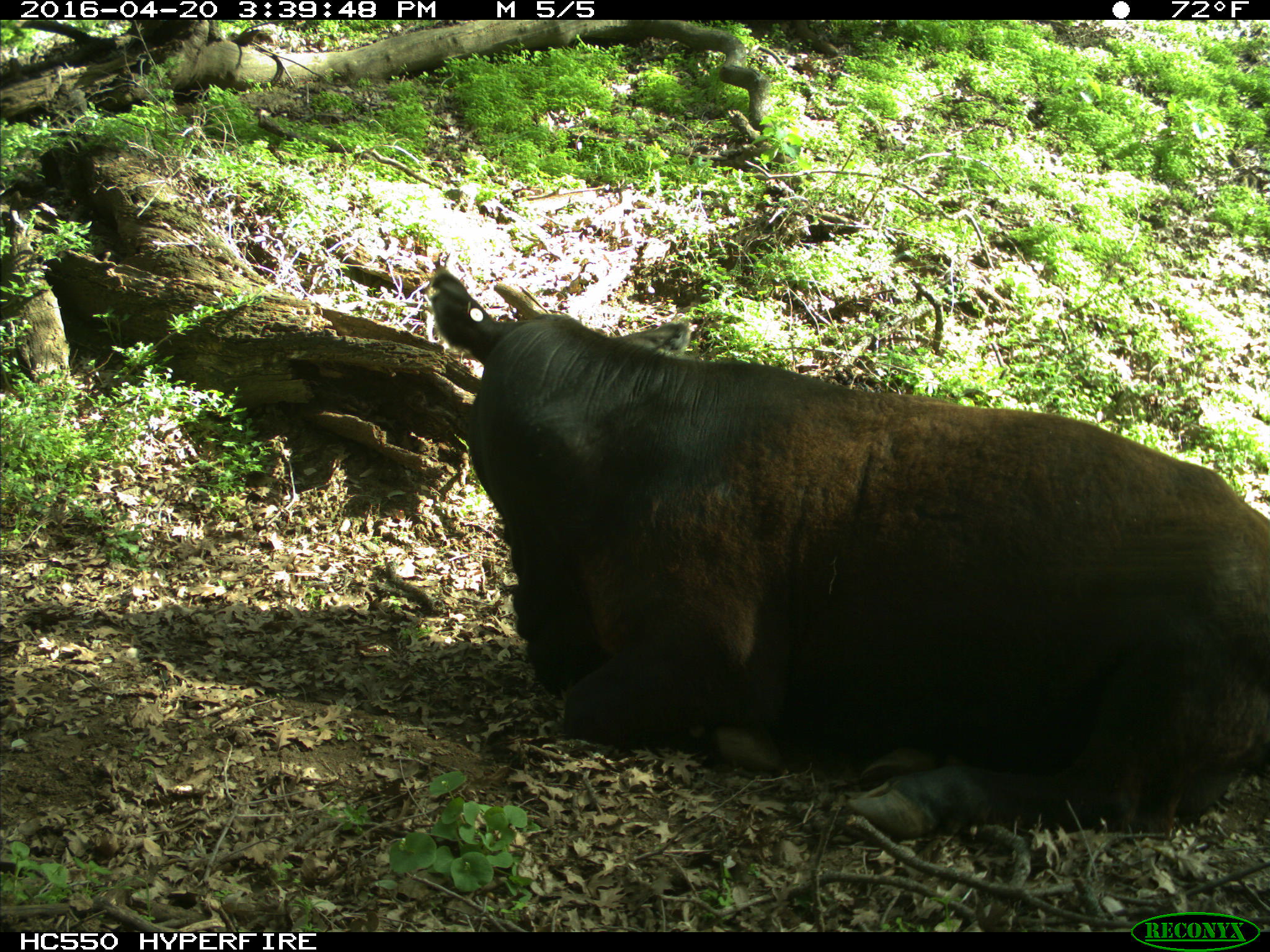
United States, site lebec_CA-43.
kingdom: Animalia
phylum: Chordata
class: Mammalia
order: Artiodactyla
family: Bovidae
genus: Bos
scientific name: Bos taurus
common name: domestic cow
Bos taurus (domestic cow).